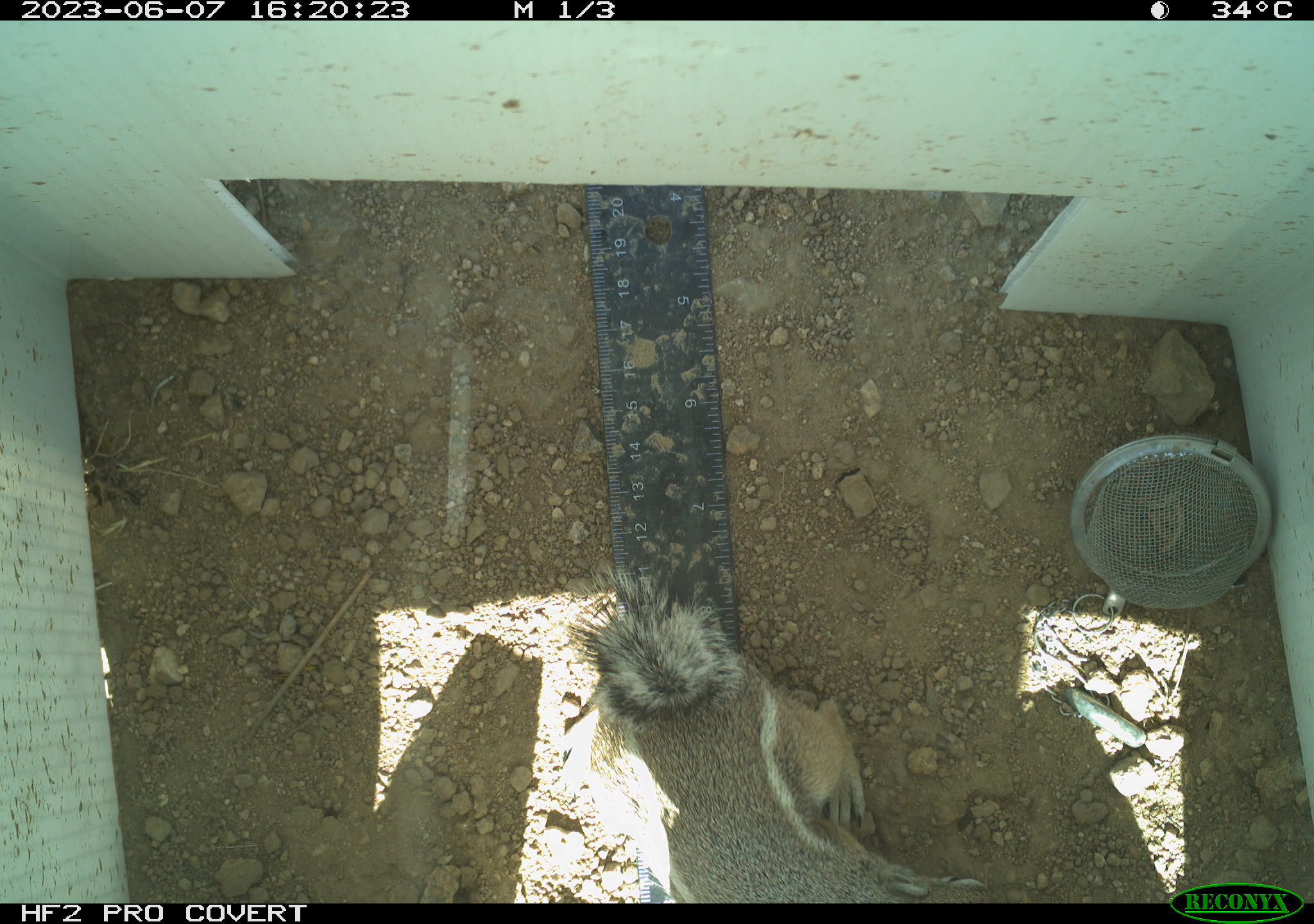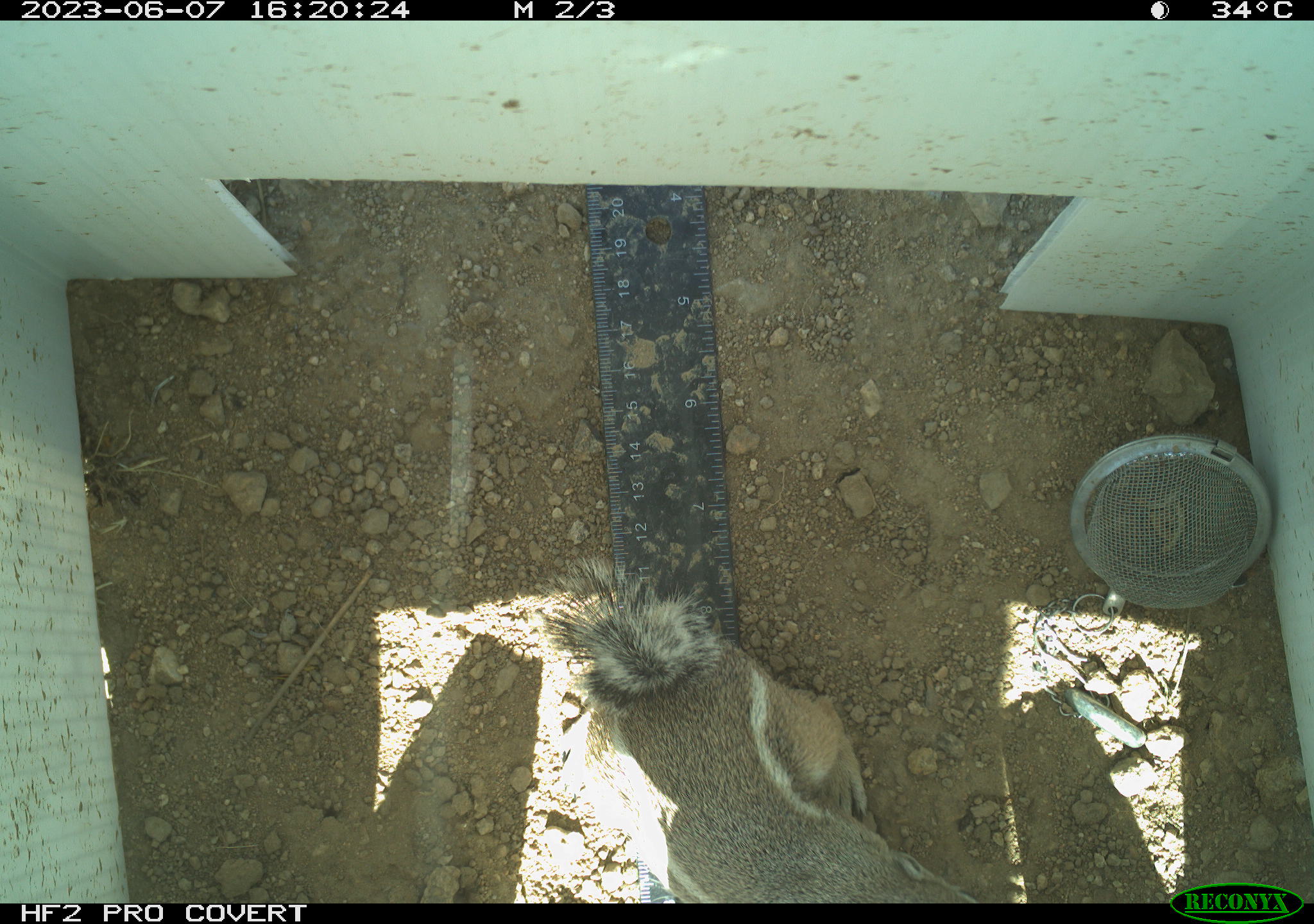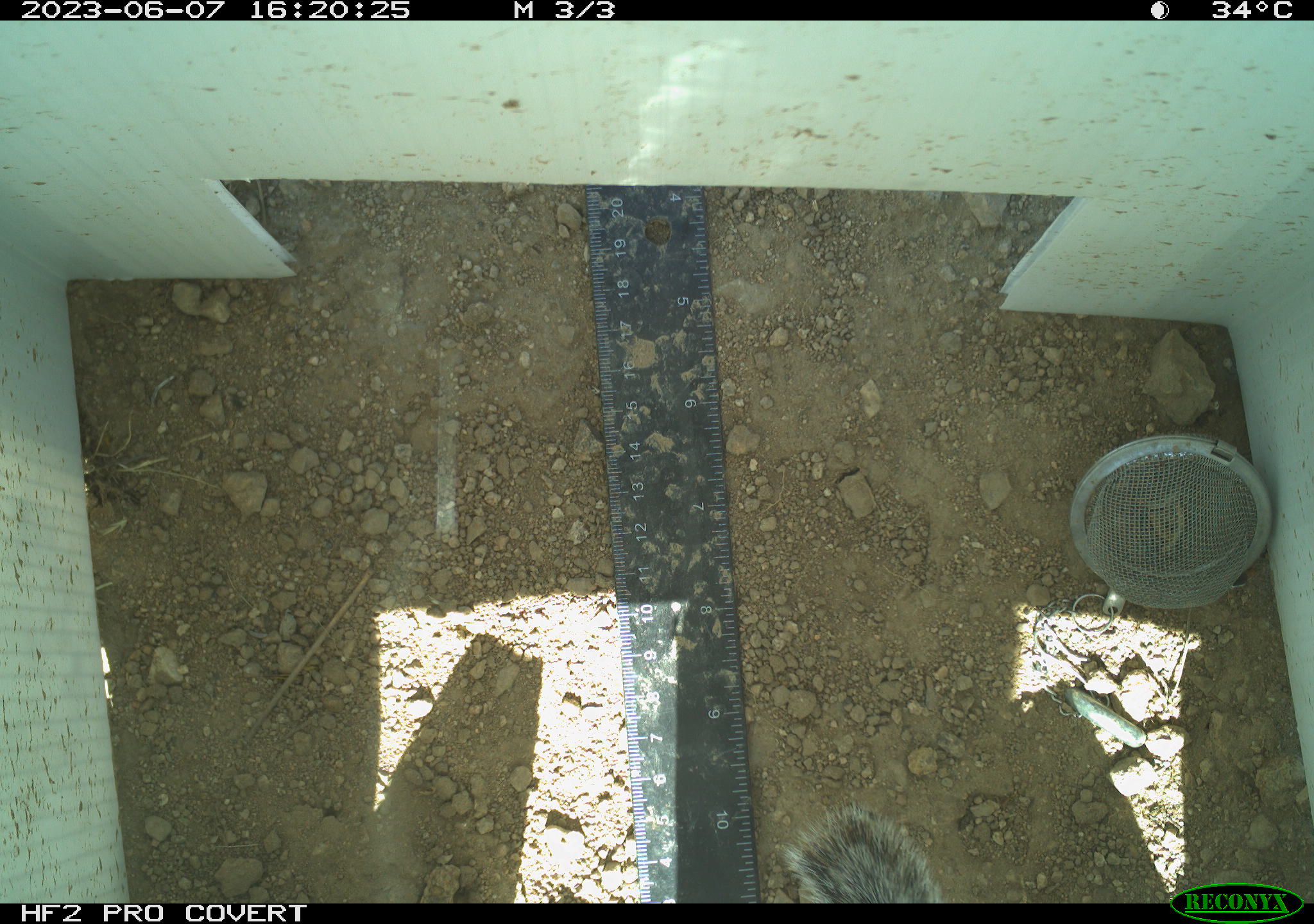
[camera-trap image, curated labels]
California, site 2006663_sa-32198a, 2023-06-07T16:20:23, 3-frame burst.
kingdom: Animalia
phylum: Chordata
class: Mammalia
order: Rodentia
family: Sciuridae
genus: Ammospermophilus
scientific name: Ammospermophilus leucurus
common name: white-tailed antelope squirrel